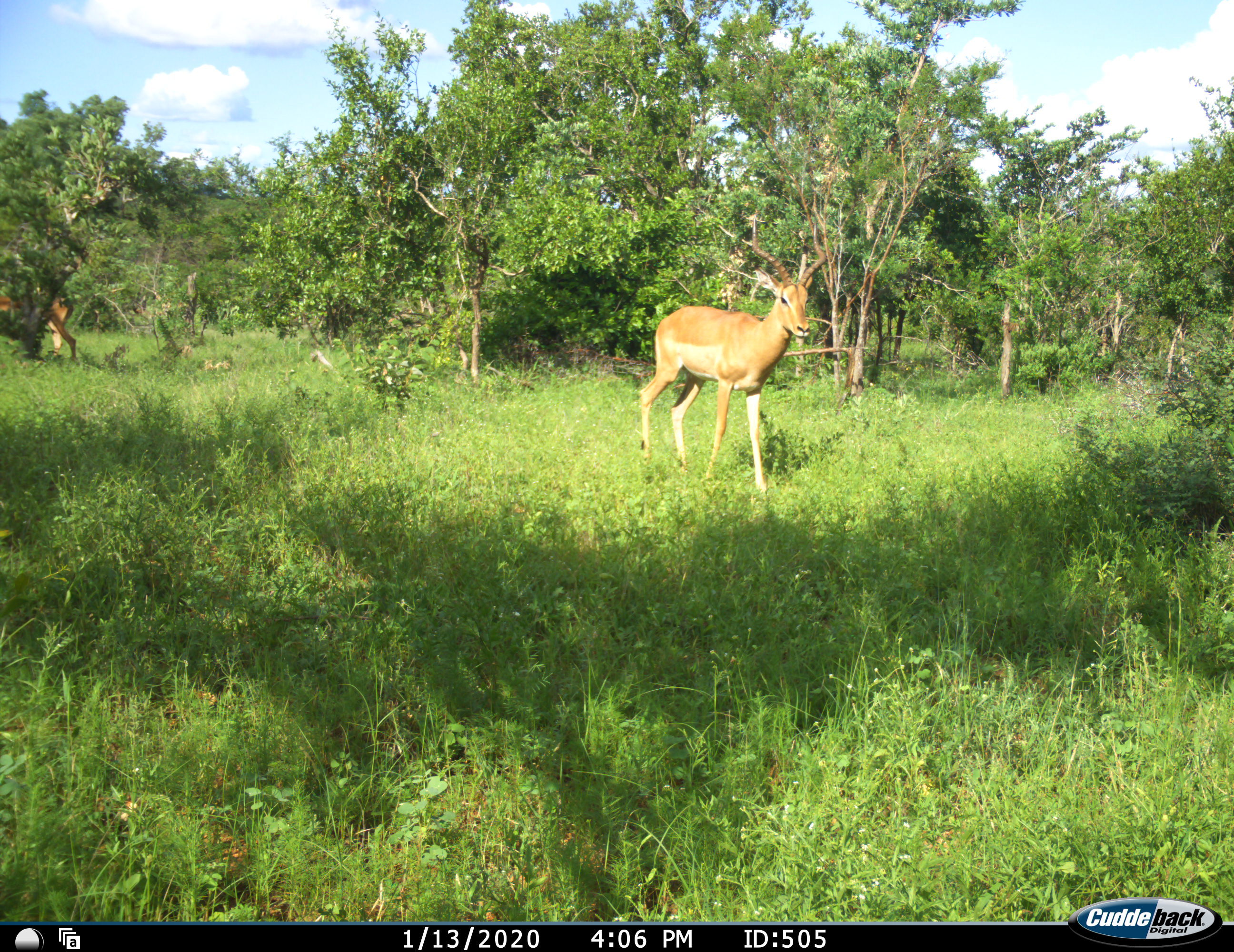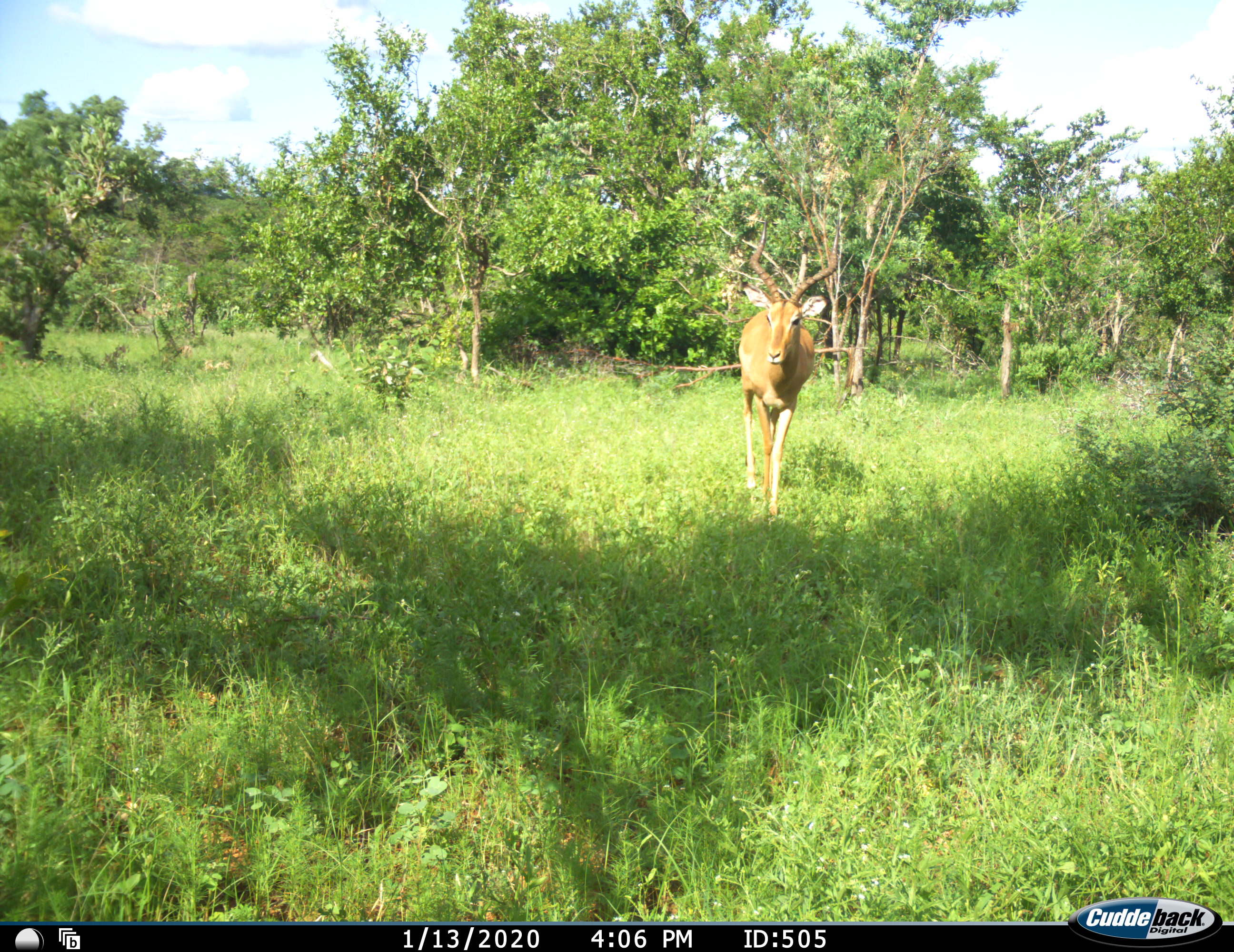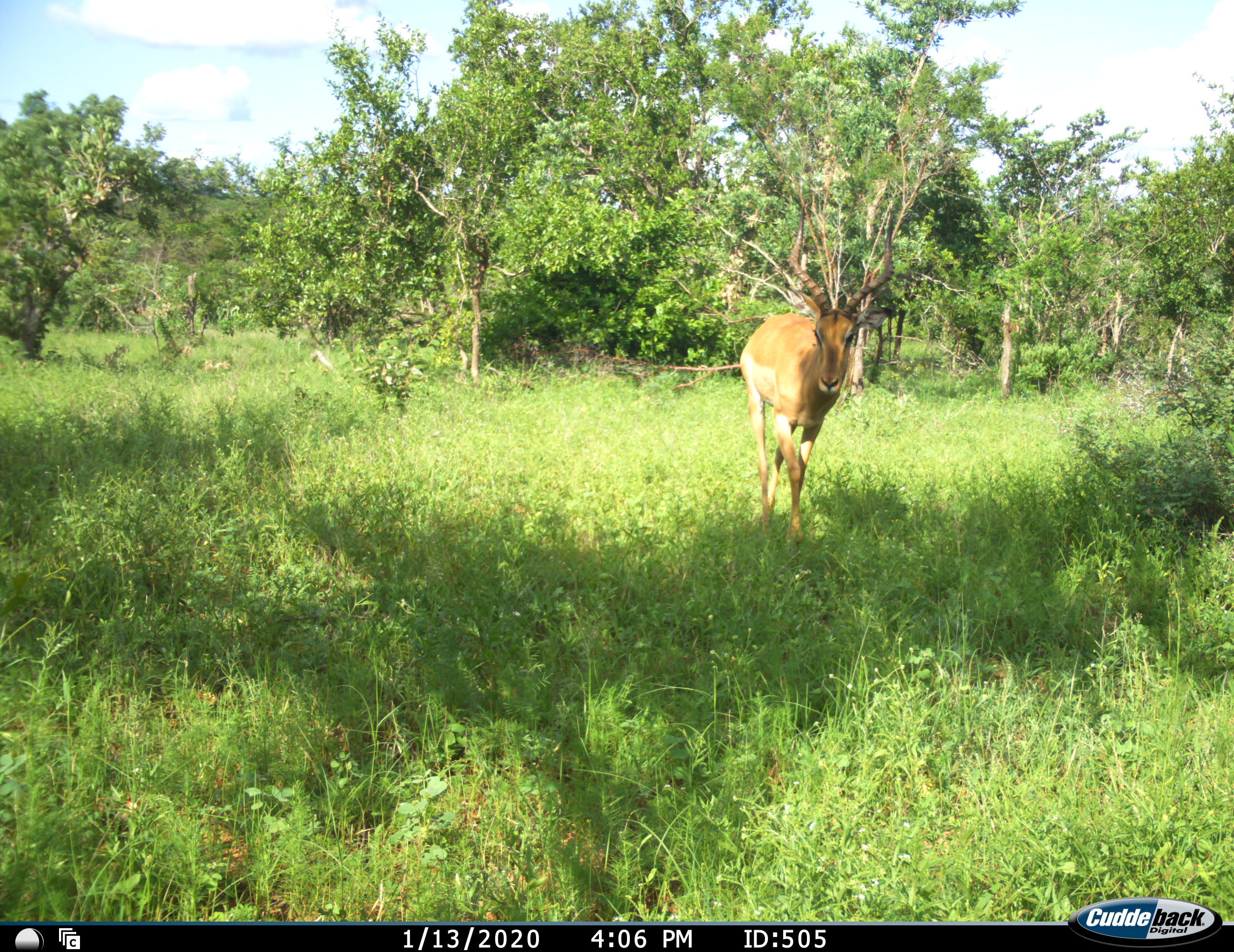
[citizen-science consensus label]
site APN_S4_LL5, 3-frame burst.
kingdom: Animalia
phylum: Chordata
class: Mammalia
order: Artiodactyla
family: Bovidae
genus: Aepyceros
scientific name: Aepyceros melampus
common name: impala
Impala (Aepyceros melampus), count 1. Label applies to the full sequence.